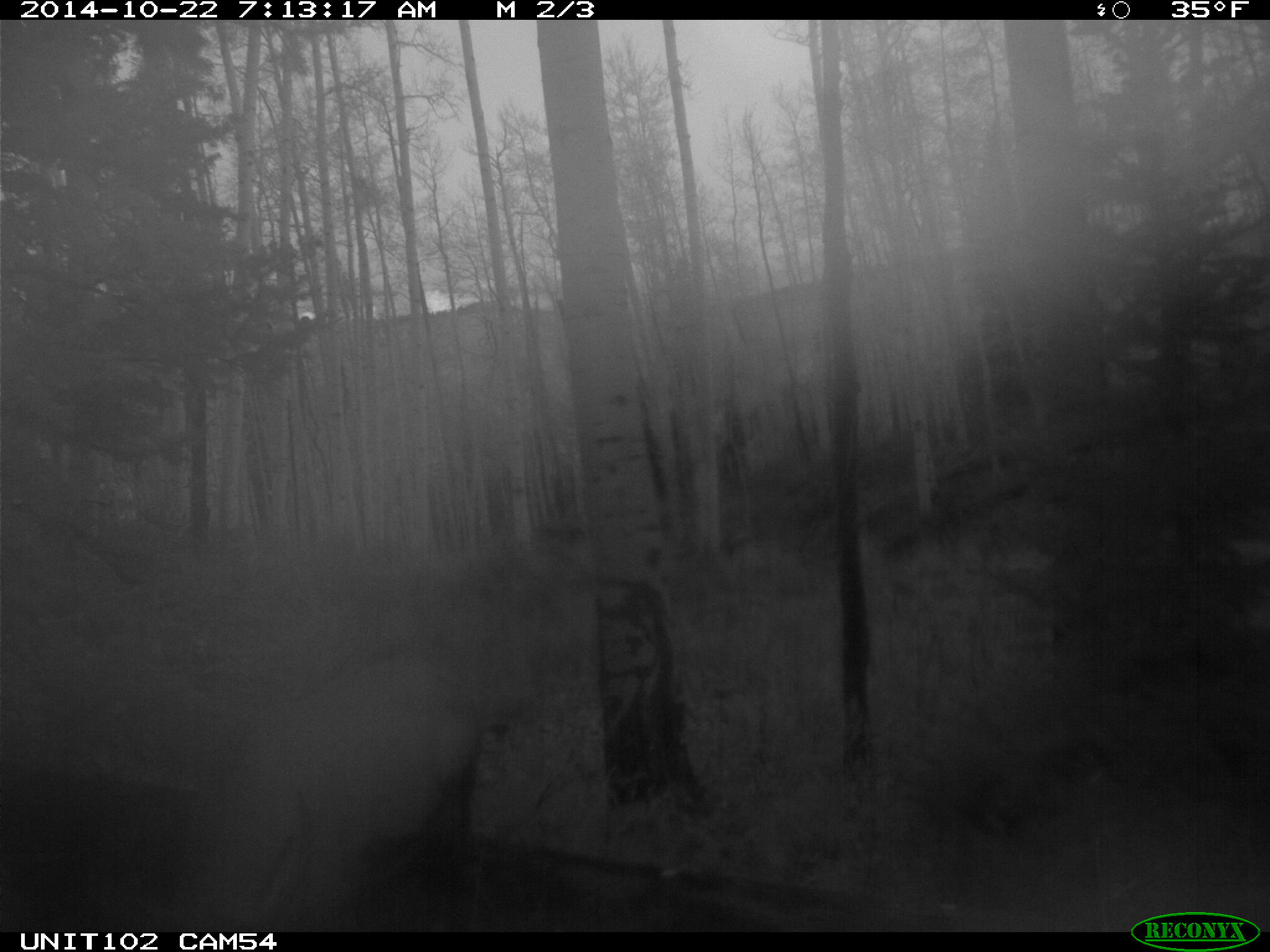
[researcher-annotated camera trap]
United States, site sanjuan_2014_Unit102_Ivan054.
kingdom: Animalia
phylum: Chordata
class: Mammalia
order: Artiodactyla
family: Cervidae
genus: Cervus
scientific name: Cervus elaphus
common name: red deer